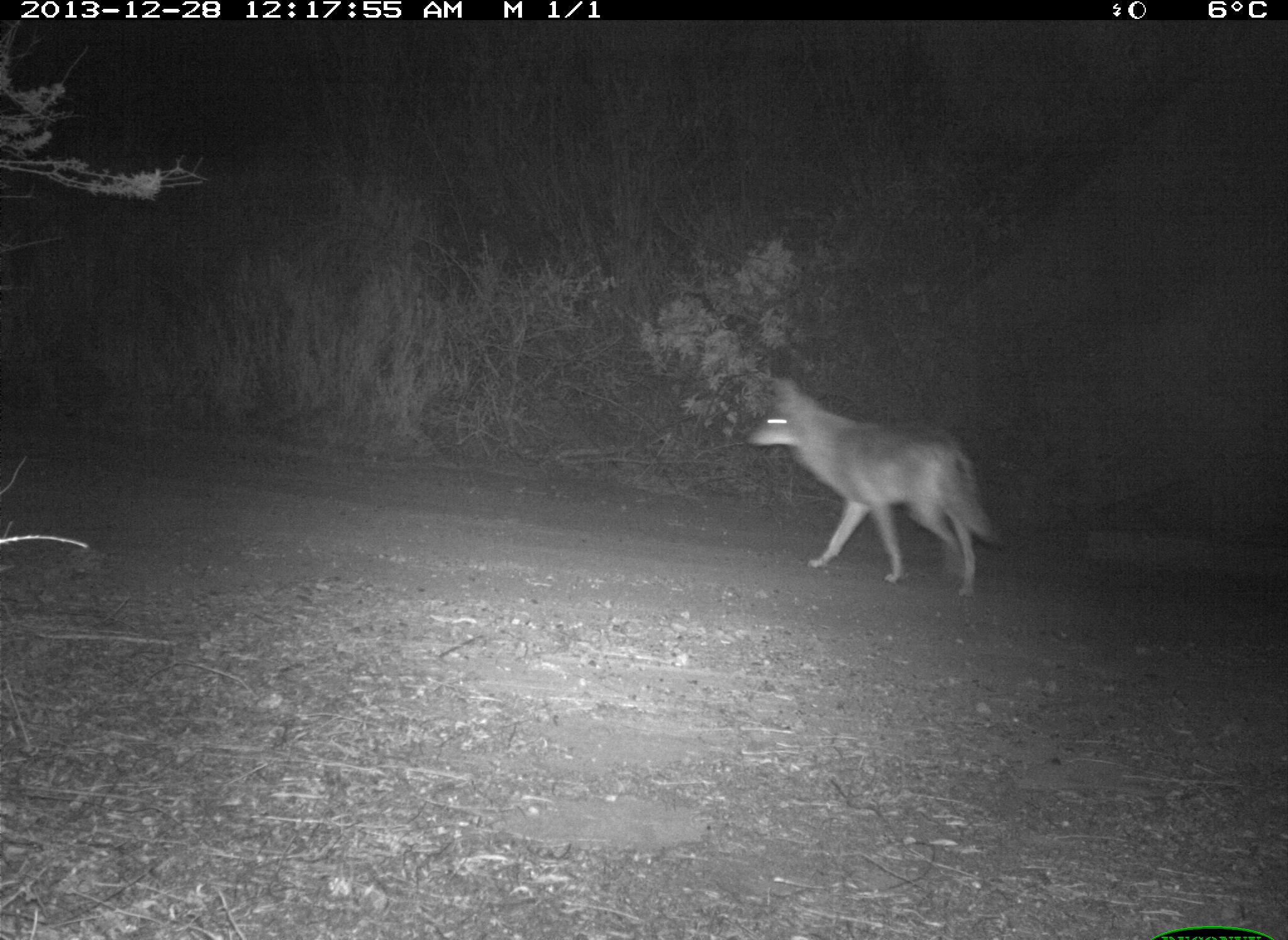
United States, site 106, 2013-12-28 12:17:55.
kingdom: Animalia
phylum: Chordata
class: Mammalia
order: Carnivora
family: Canidae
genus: Canis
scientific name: Canis latrans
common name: coyote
Coyote (Canis latrans).